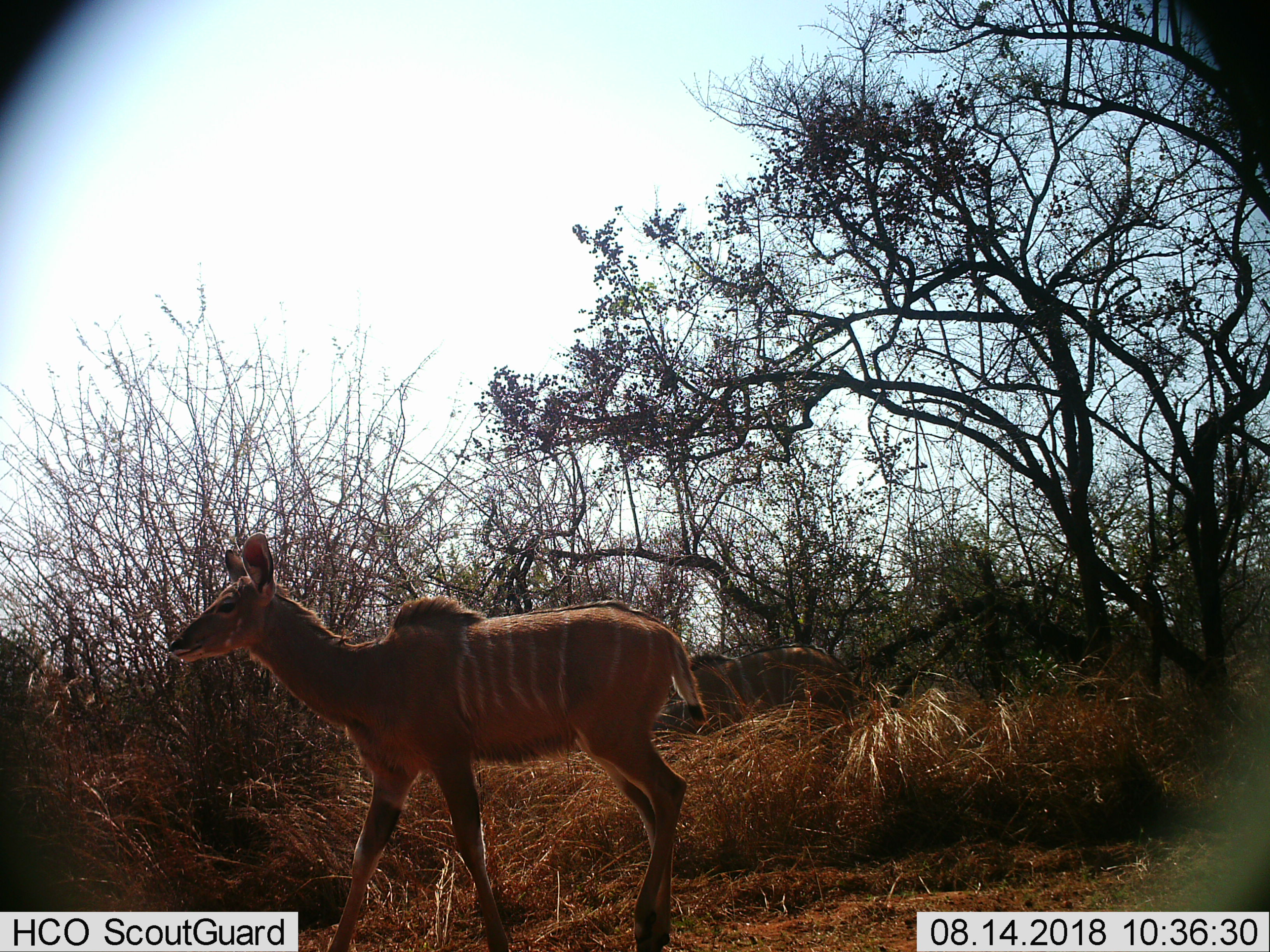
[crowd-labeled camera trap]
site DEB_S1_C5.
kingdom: Animalia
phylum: Chordata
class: Mammalia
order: Artiodactyla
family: Bovidae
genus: Tragelaphus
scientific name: Tragelaphus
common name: kudu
Kudu (Tragelaphus), count 1. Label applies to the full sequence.